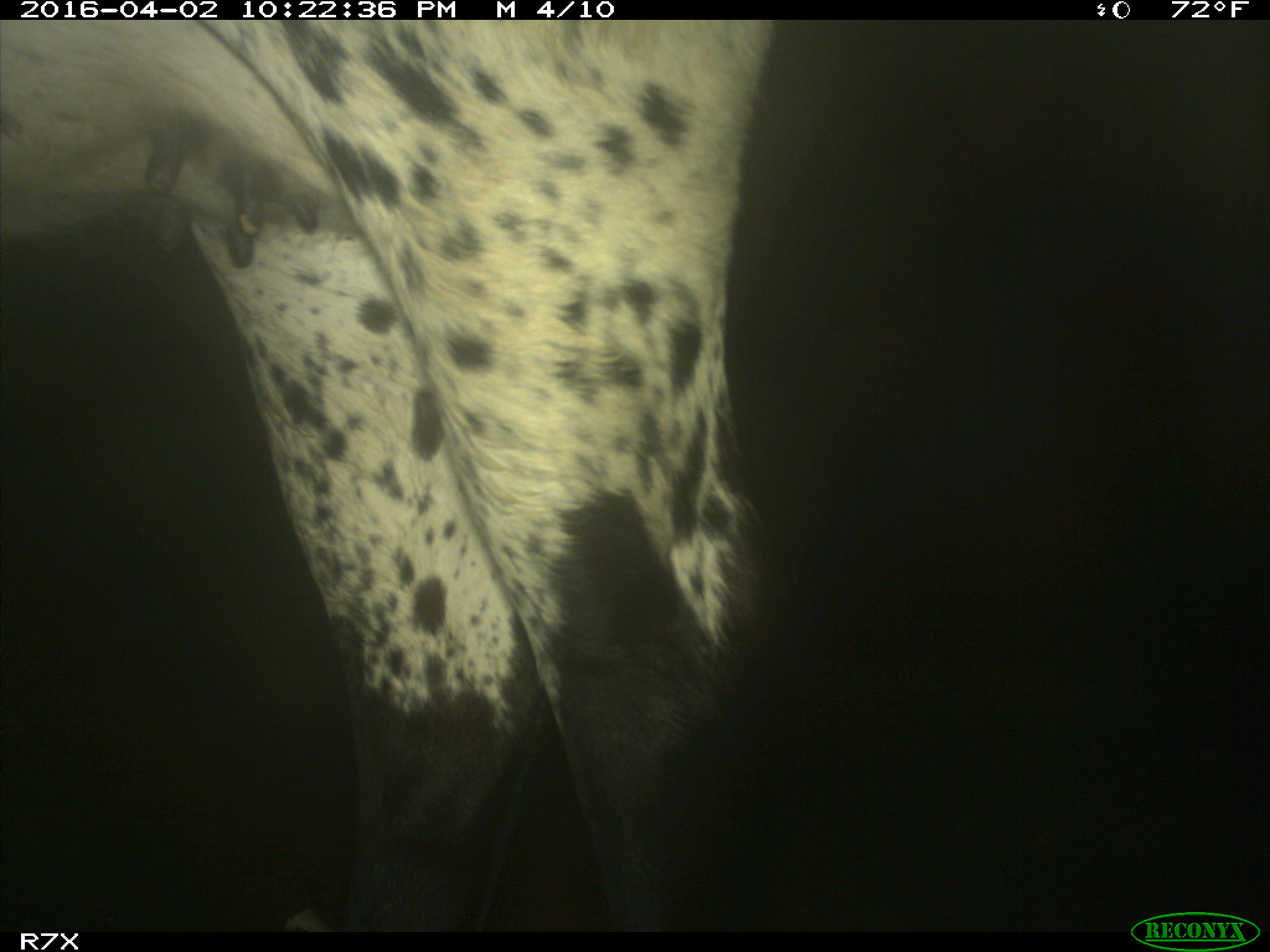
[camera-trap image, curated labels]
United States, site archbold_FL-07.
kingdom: Animalia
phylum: Chordata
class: Mammalia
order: Artiodactyla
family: Bovidae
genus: Bos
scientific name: Bos taurus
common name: domestic cow